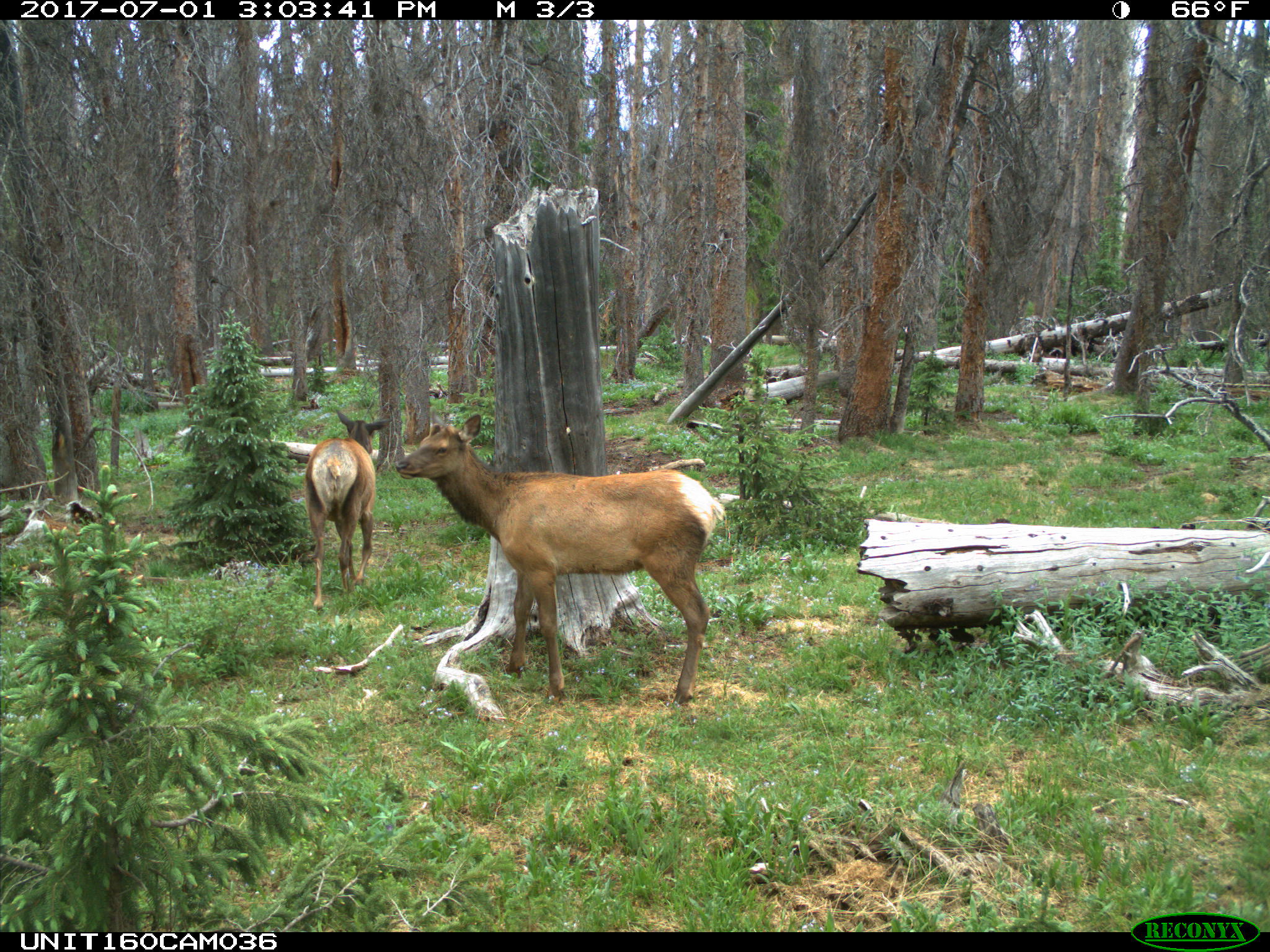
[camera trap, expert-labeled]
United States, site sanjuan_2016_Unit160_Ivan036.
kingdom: Animalia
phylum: Chordata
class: Mammalia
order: Artiodactyla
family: Cervidae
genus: Cervus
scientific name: Cervus elaphus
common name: red deer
Cervus elaphus (red deer).